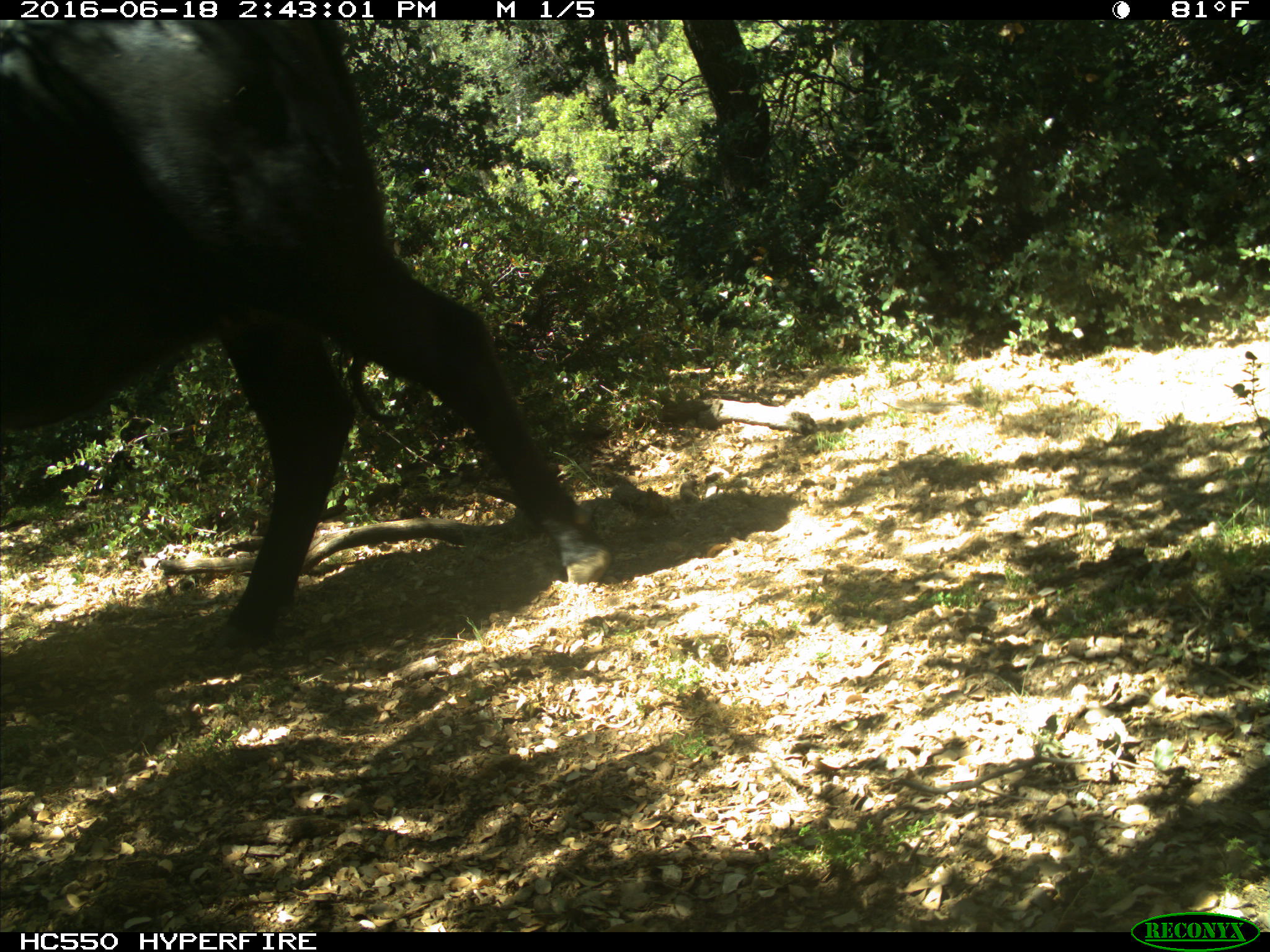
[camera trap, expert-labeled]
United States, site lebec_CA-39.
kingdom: Animalia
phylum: Chordata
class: Mammalia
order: Artiodactyla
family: Bovidae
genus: Bos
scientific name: Bos taurus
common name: domestic cow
Bos taurus (domestic cow).